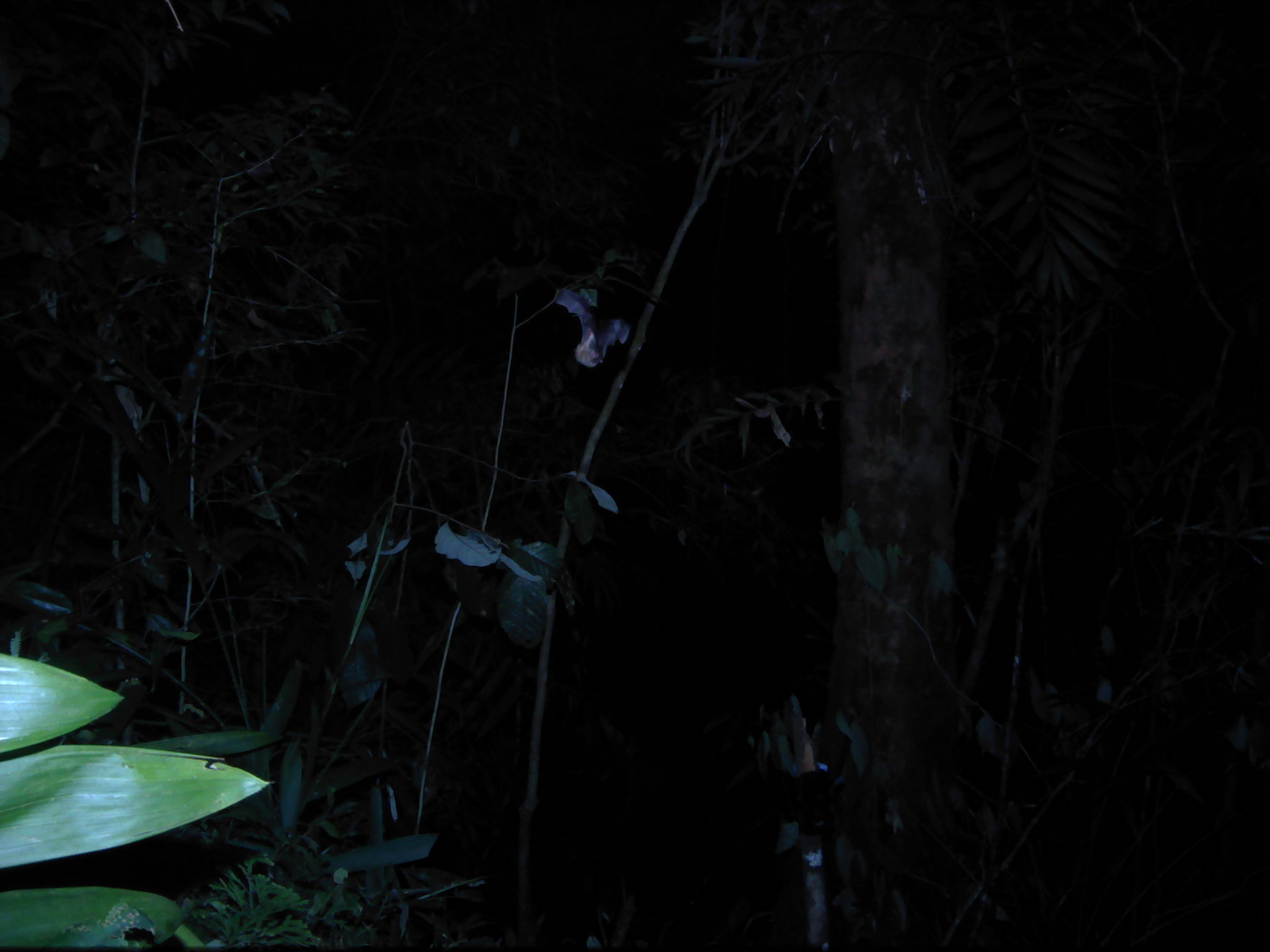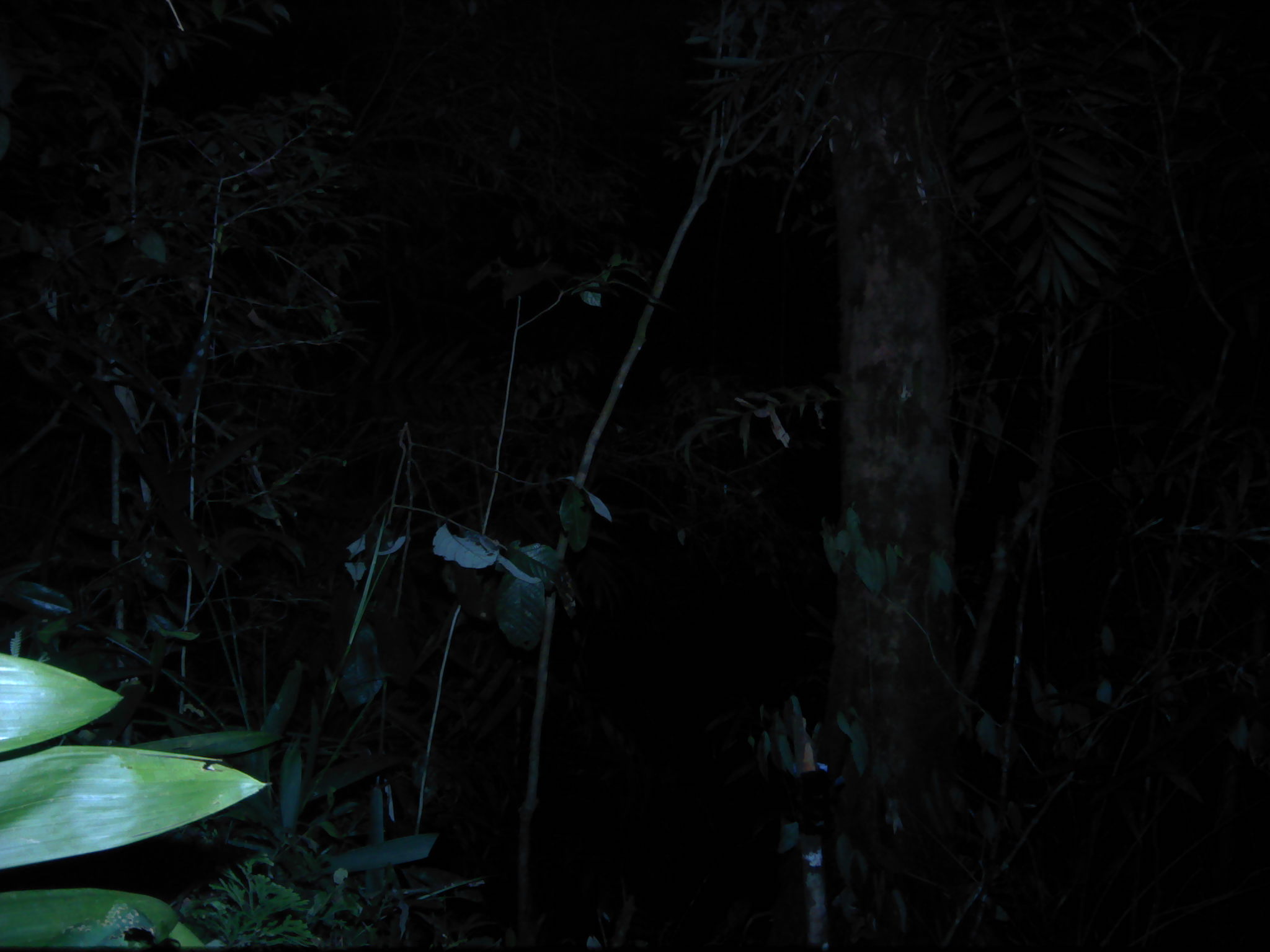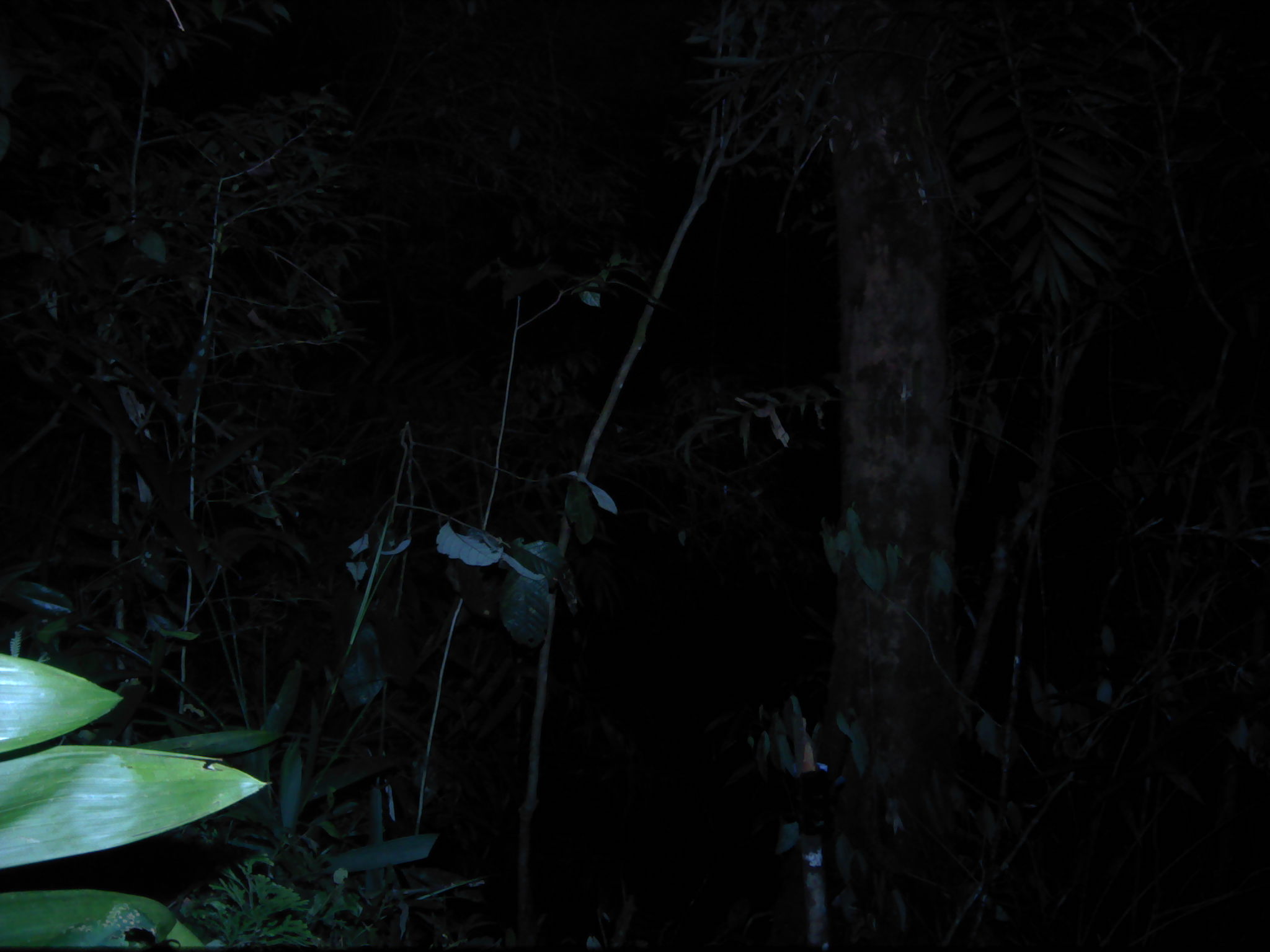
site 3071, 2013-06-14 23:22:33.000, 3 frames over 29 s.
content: unidentified animal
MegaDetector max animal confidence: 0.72